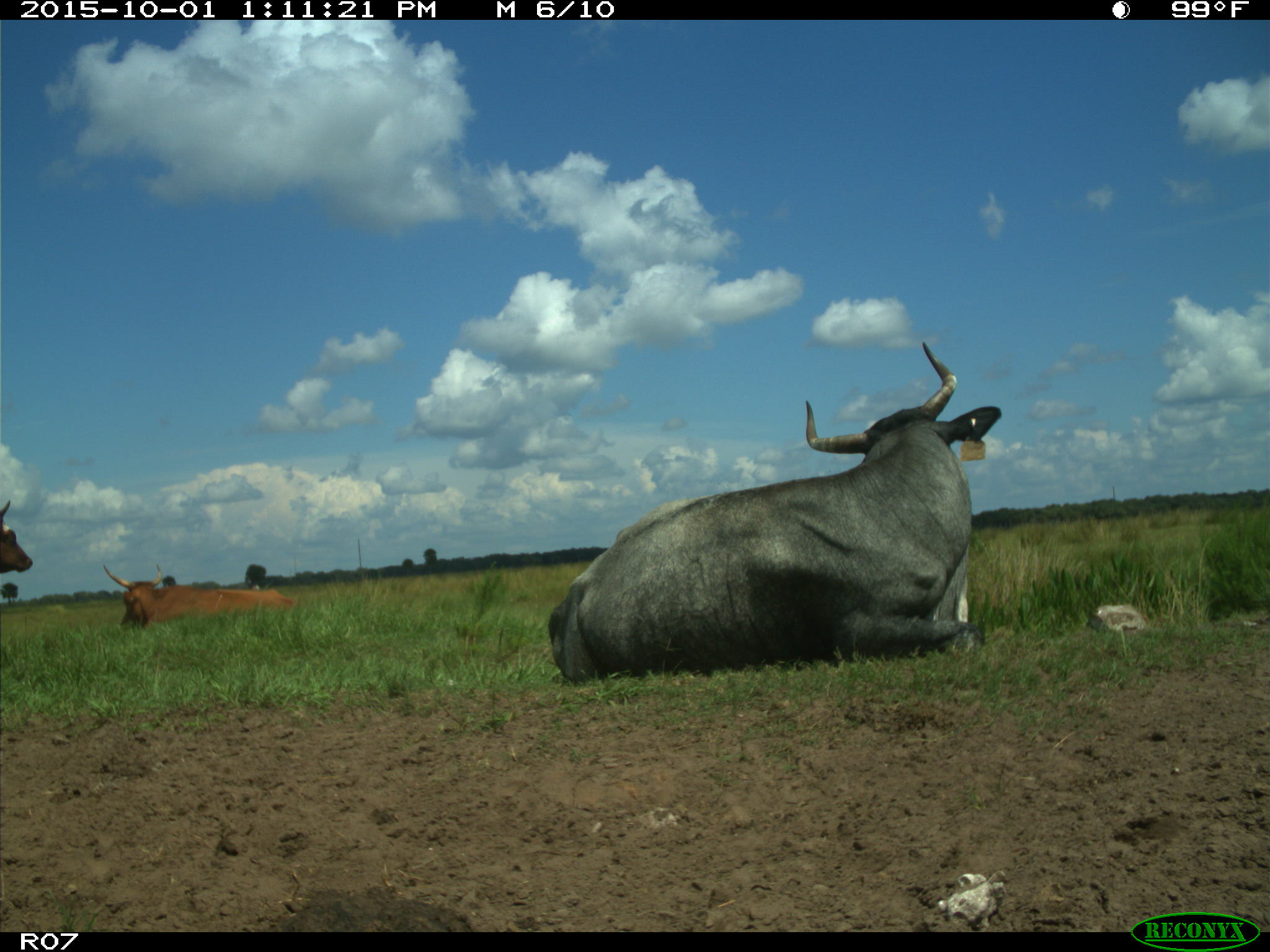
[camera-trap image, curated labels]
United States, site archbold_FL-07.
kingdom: Animalia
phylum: Chordata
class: Mammalia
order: Artiodactyla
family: Bovidae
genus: Bos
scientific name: Bos taurus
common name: domestic cow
Bos taurus (domestic cow).